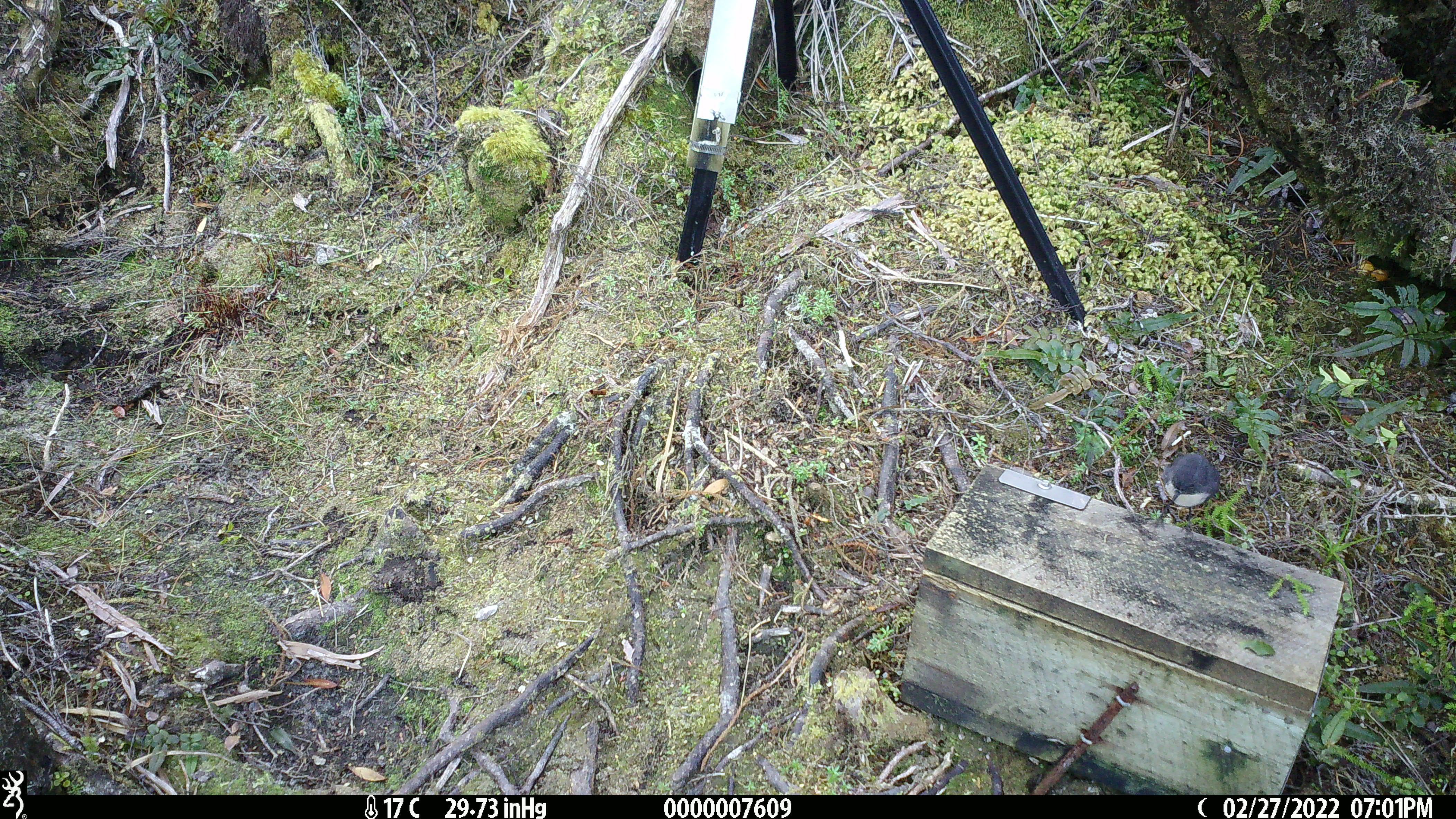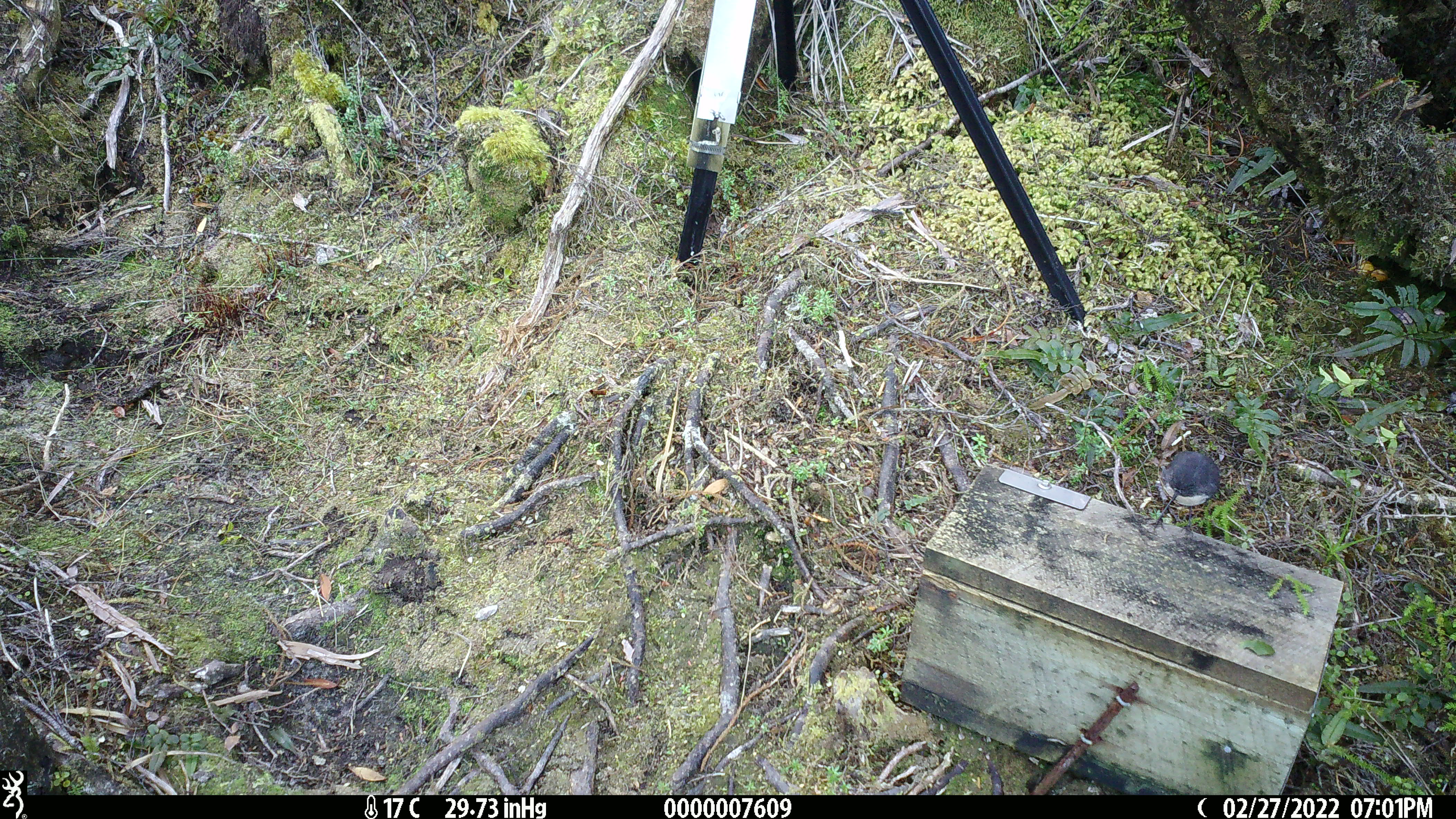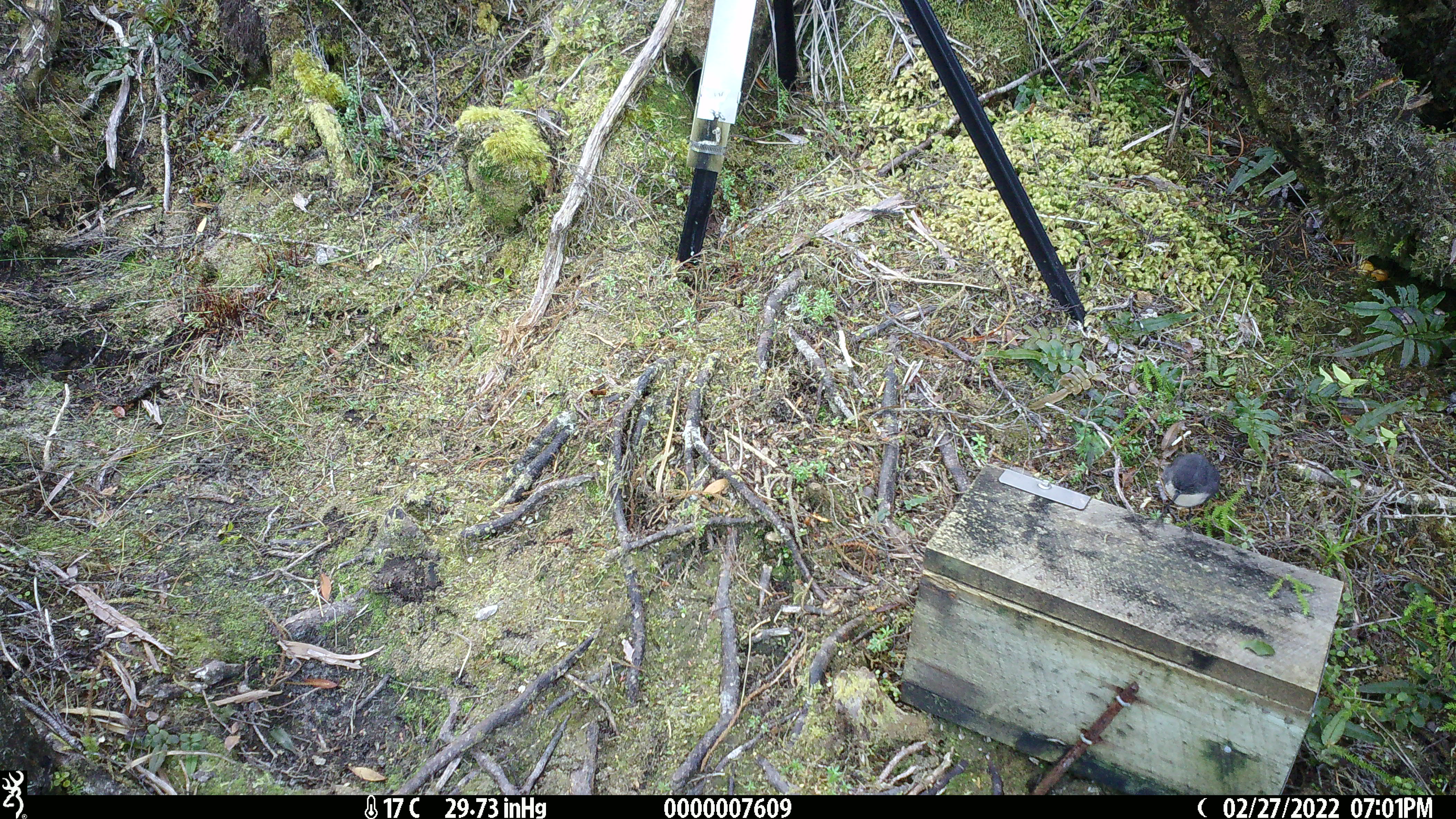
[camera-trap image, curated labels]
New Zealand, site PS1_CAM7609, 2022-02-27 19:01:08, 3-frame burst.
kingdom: Animalia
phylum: Chordata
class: Aves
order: Passeriformes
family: Petroicidae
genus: Petroica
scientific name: Petroica australis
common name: new zealand robin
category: robin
Robin (new zealand robin) (Petroica australis).